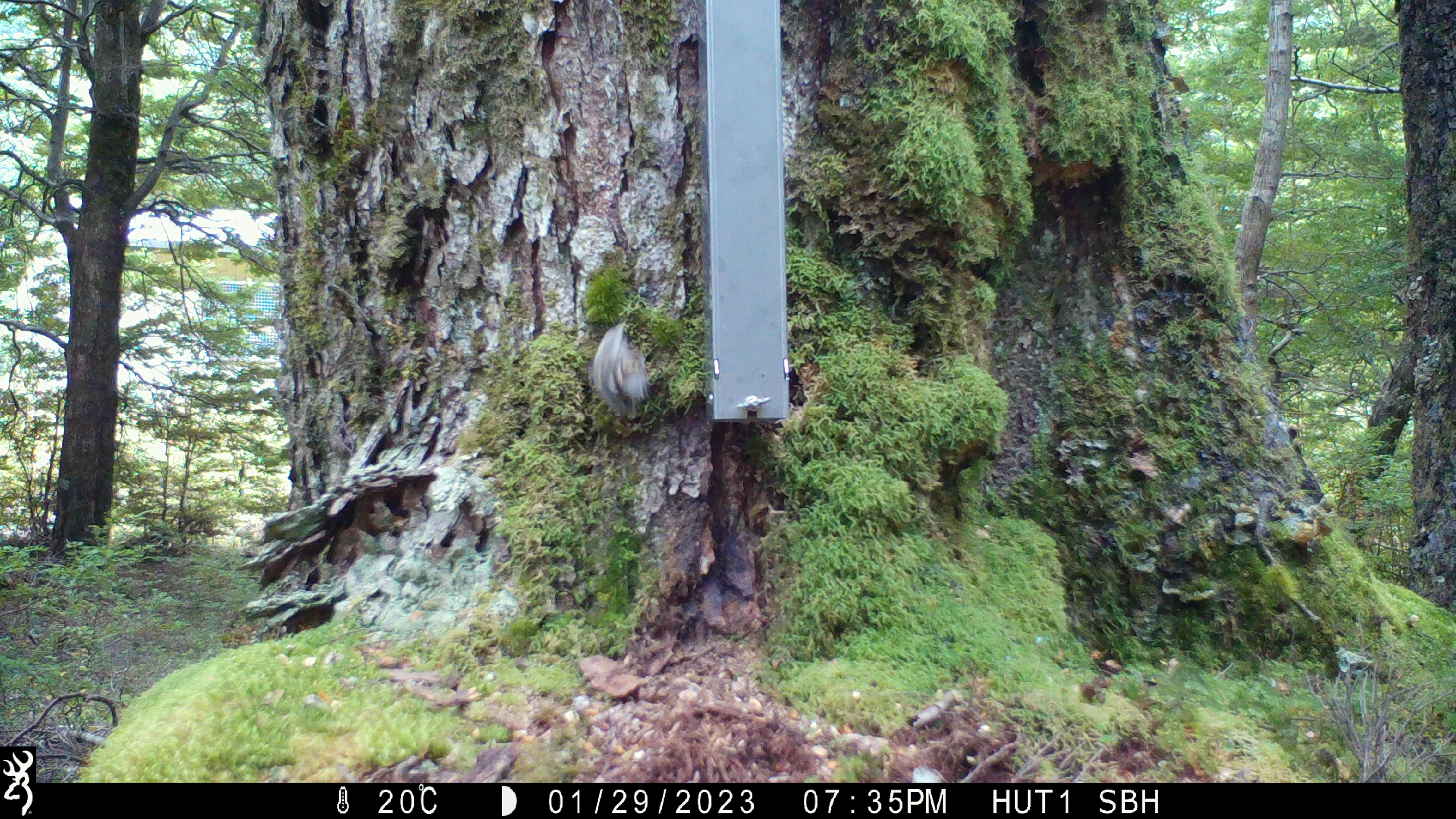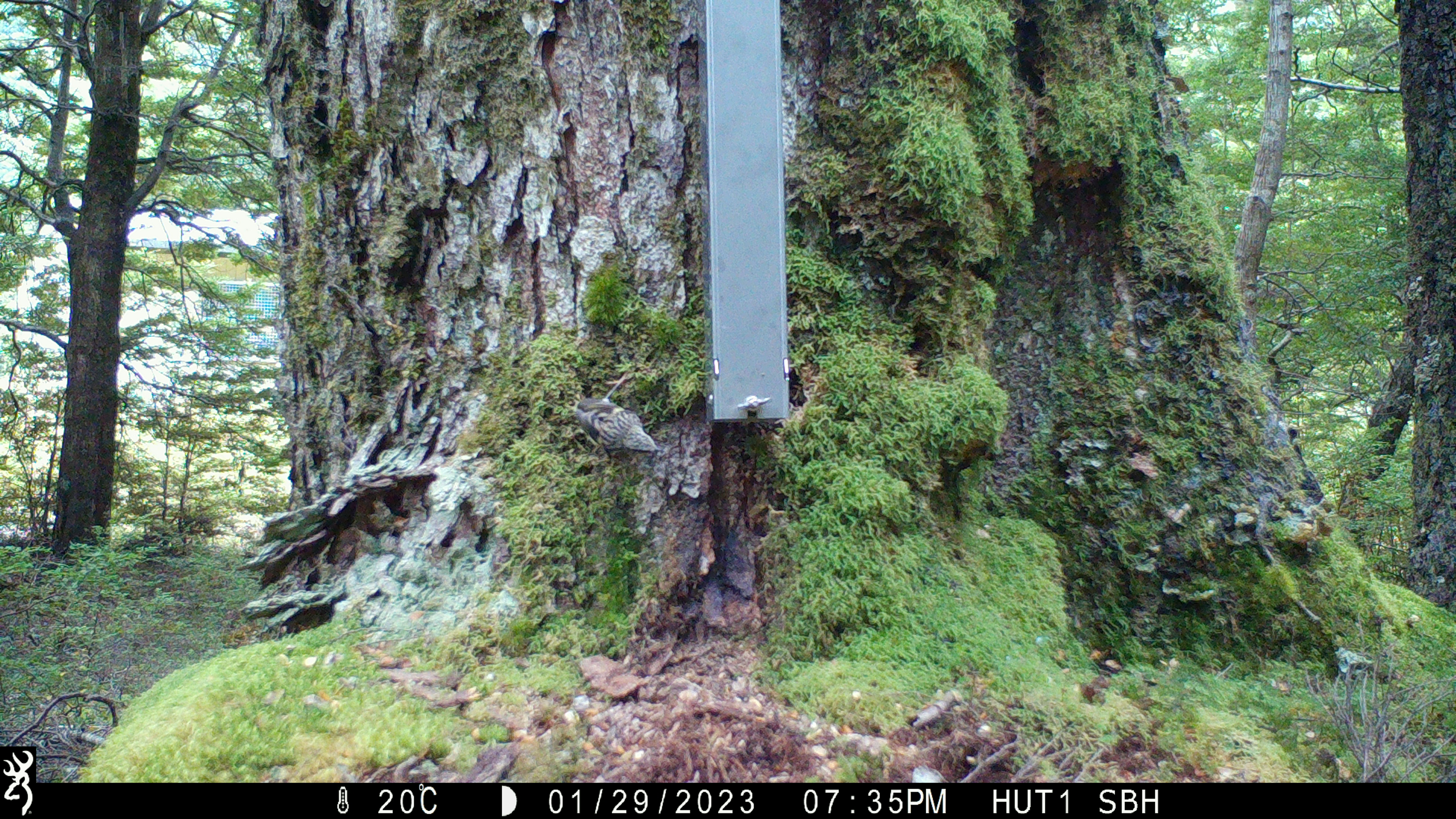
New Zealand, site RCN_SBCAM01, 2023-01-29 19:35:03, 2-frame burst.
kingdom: Animalia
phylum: Chordata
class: Aves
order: Passeriformes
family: Acanthisittidae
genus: Acanthisitta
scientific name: Acanthisitta chloris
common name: rifleman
Rifleman (Acanthisitta chloris).